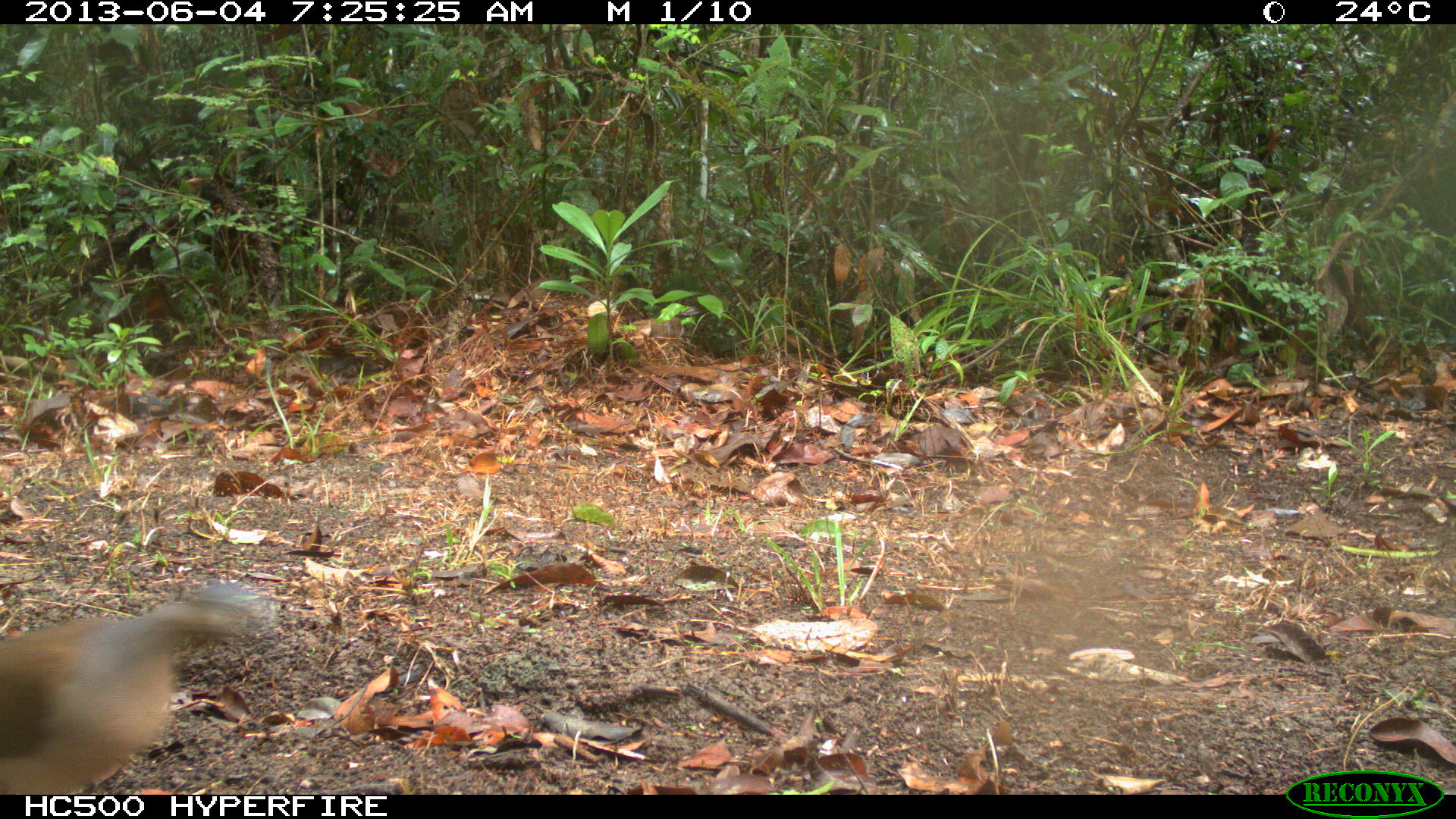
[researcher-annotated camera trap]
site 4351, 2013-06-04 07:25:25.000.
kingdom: Animalia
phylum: Chordata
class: Aves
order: Columbiformes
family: Columbidae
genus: Leptotila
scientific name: Leptotila plumbeiceps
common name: gray-headed dove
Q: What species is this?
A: Leptotila plumbeiceps (gray-headed dove).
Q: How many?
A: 1.